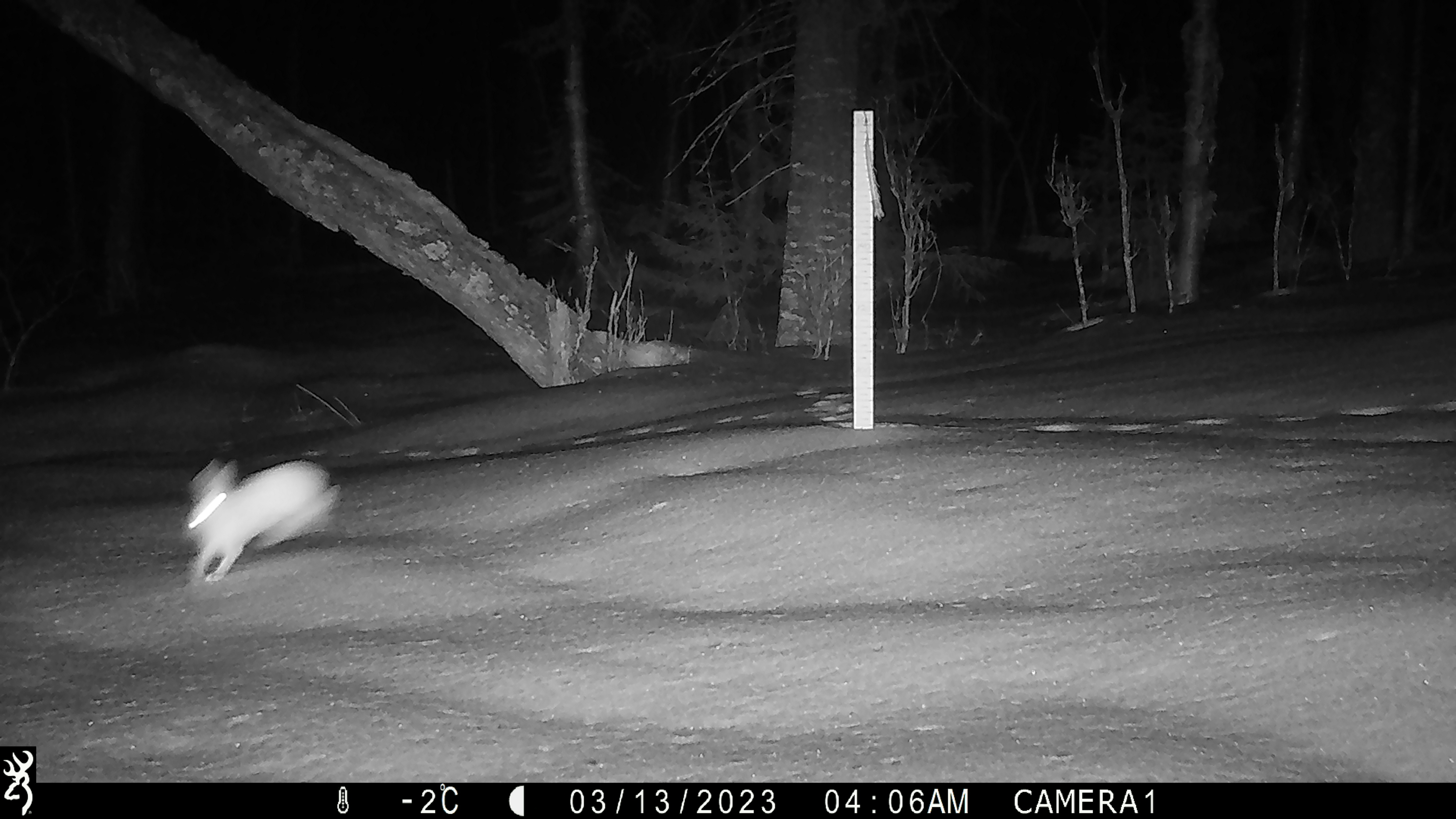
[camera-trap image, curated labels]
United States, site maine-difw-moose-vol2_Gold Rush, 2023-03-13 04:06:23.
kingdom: Animalia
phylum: Chordata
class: Mammalia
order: Carnivora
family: Mustelidae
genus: Pekania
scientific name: Pekania pennanti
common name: fisher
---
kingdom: Animalia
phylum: Chordata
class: Mammalia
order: Lagomorpha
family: Leporidae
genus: Lepus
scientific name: Lepus americanus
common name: snowshoe hare